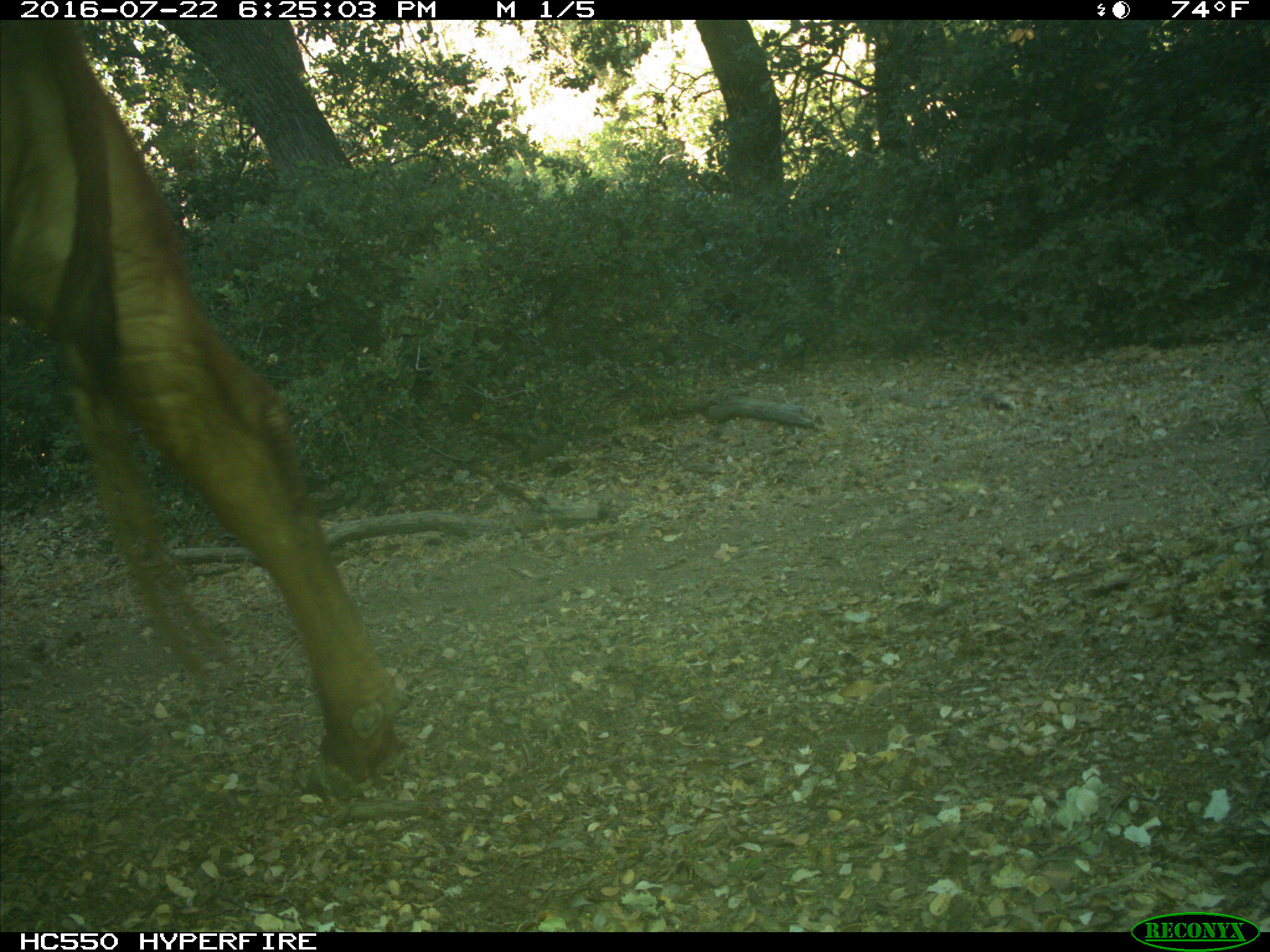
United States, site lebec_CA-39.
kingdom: Animalia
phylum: Chordata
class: Mammalia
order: Artiodactyla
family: Bovidae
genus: Bos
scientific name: Bos taurus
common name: domestic cow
Bos taurus (domestic cow).